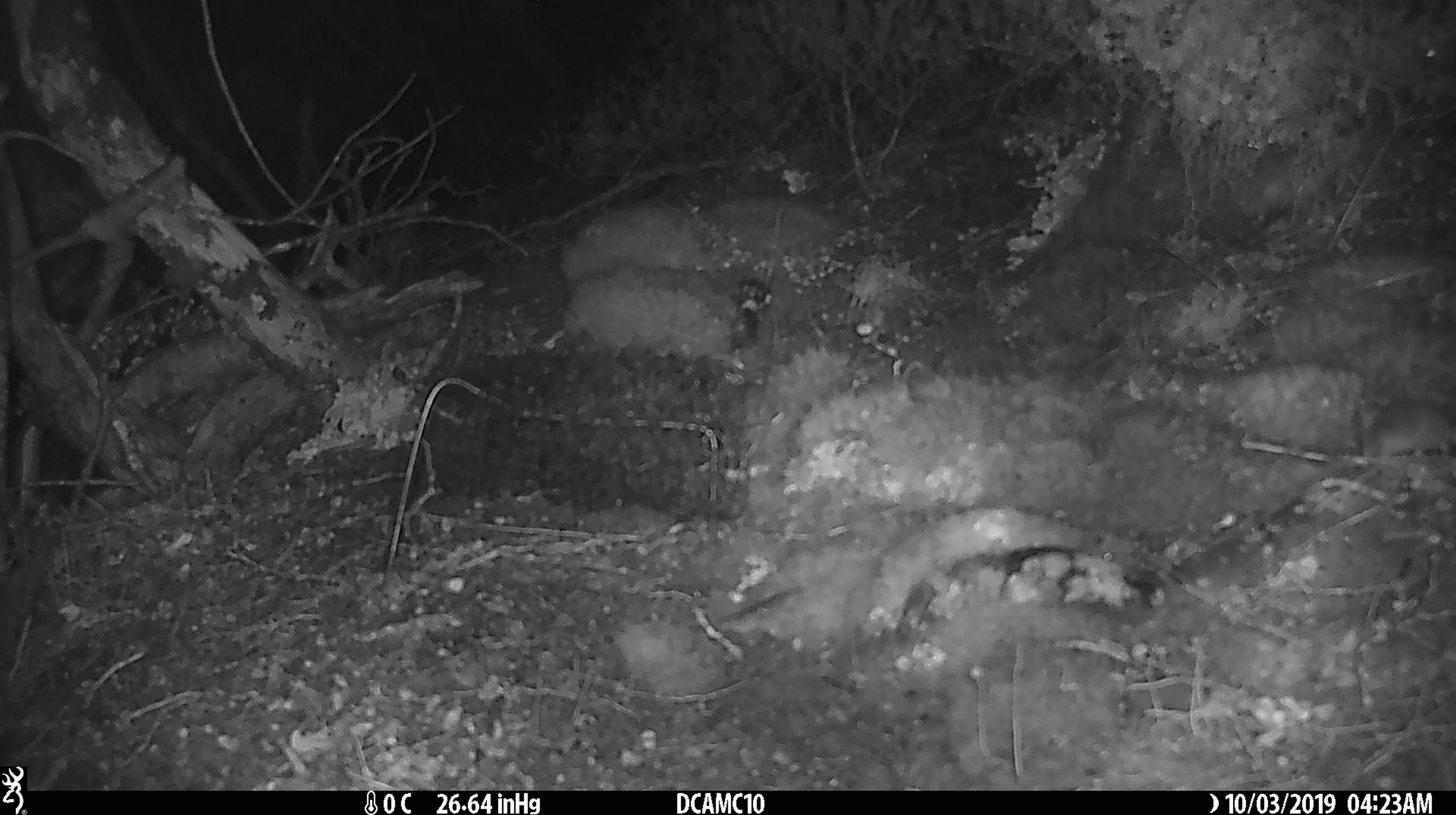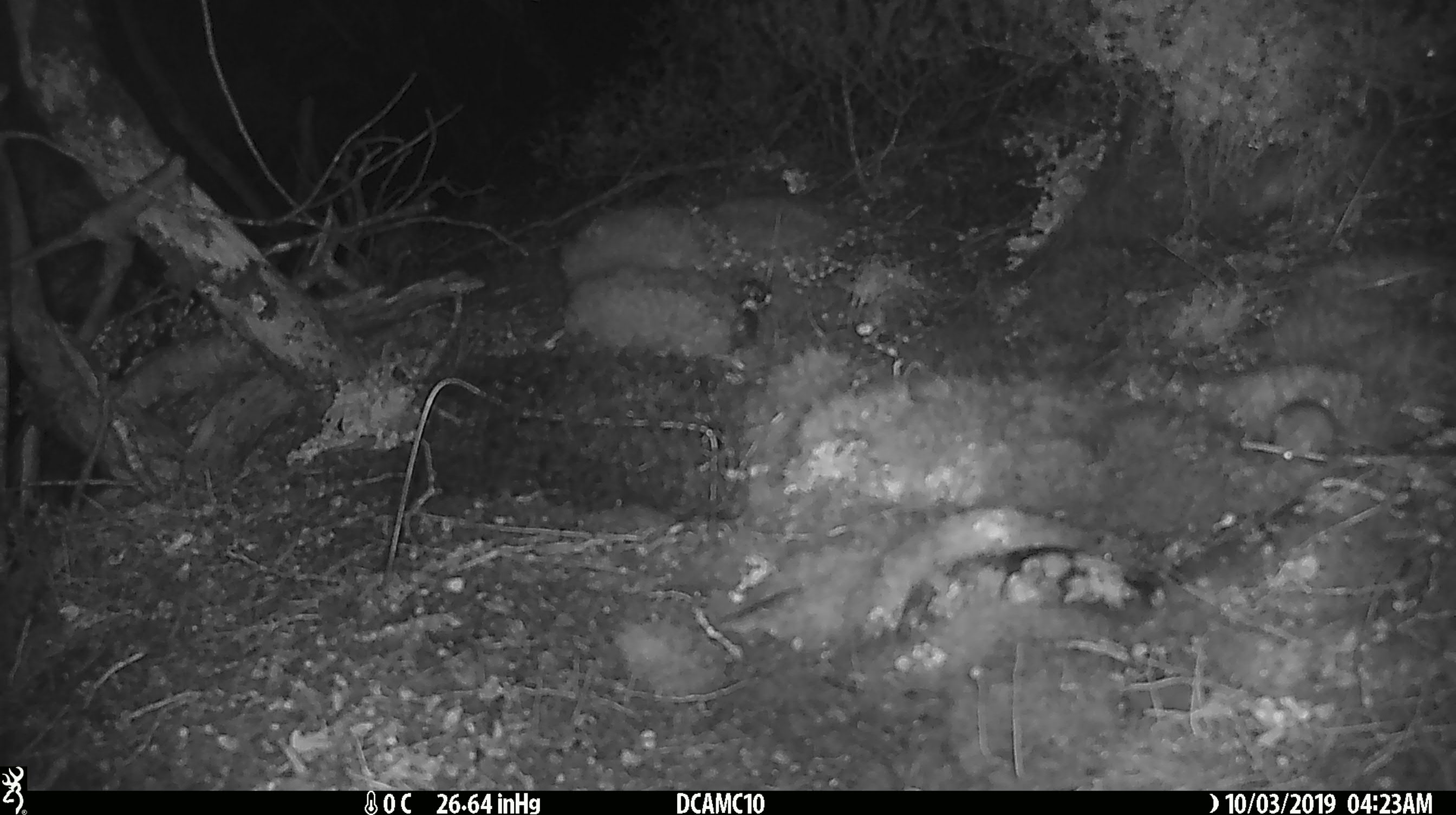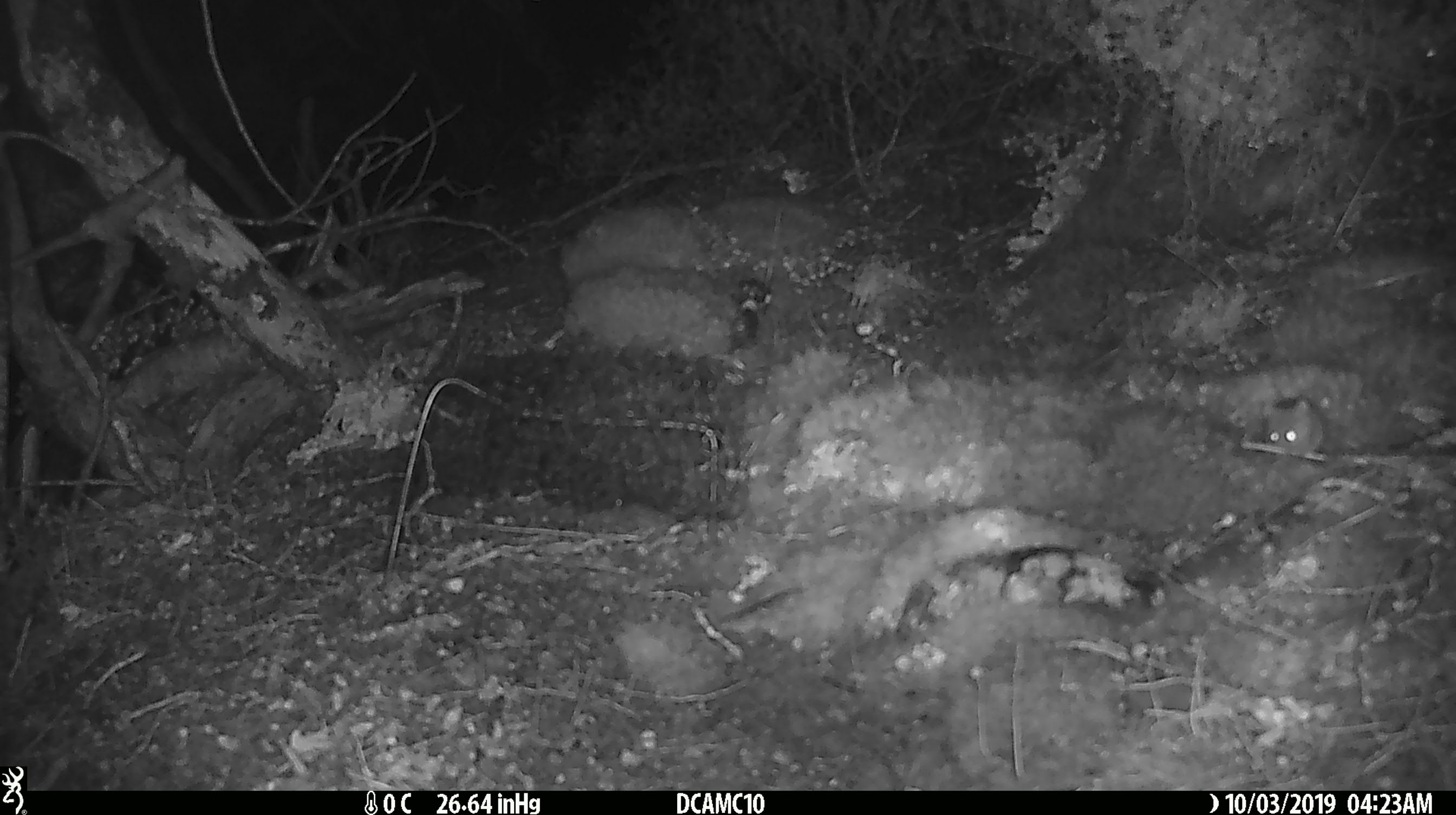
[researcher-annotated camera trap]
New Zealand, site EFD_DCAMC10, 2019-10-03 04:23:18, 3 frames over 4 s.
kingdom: Animalia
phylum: Chordata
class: Mammalia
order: Rodentia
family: Muridae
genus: Mus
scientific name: Mus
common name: mouse